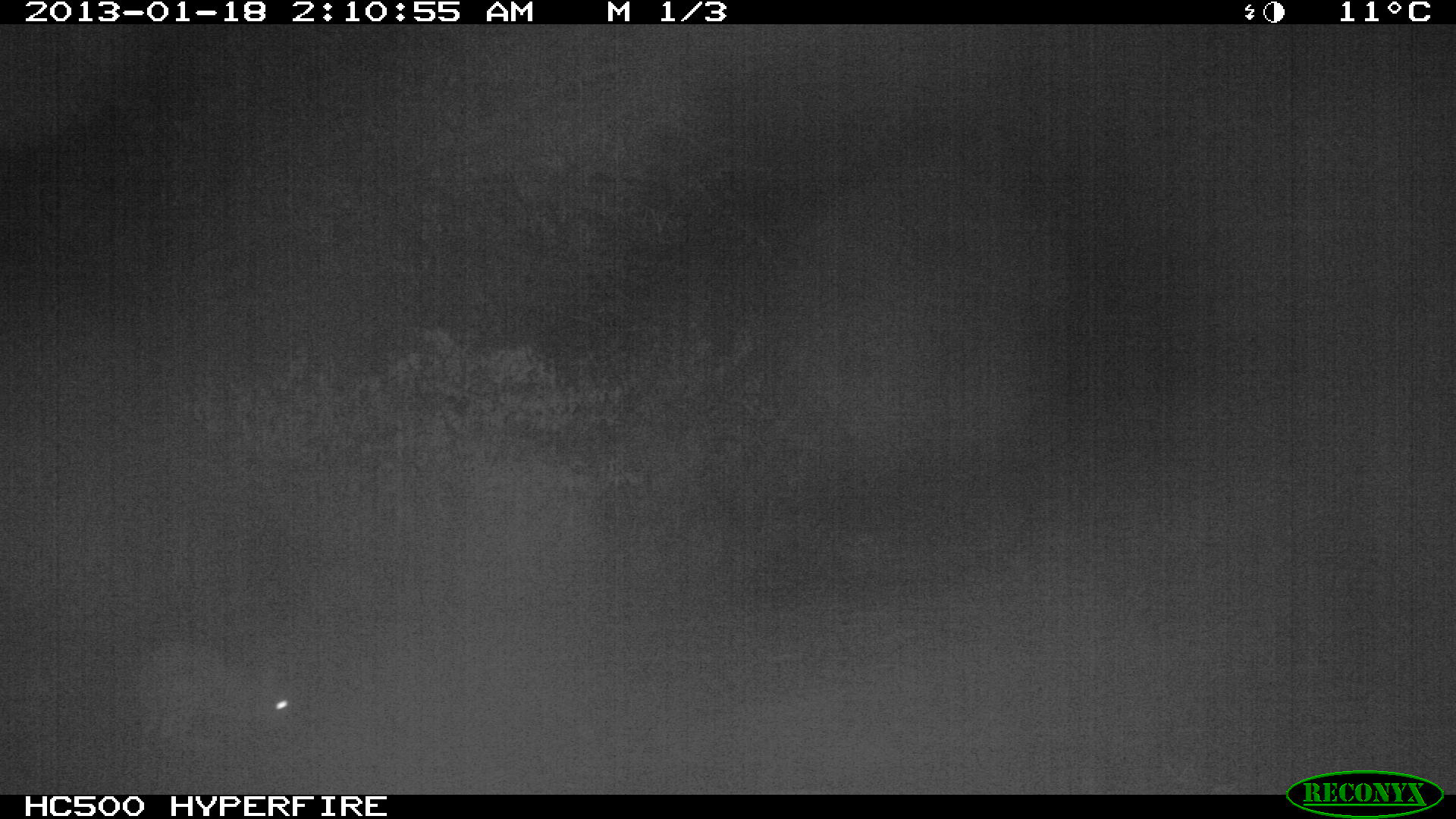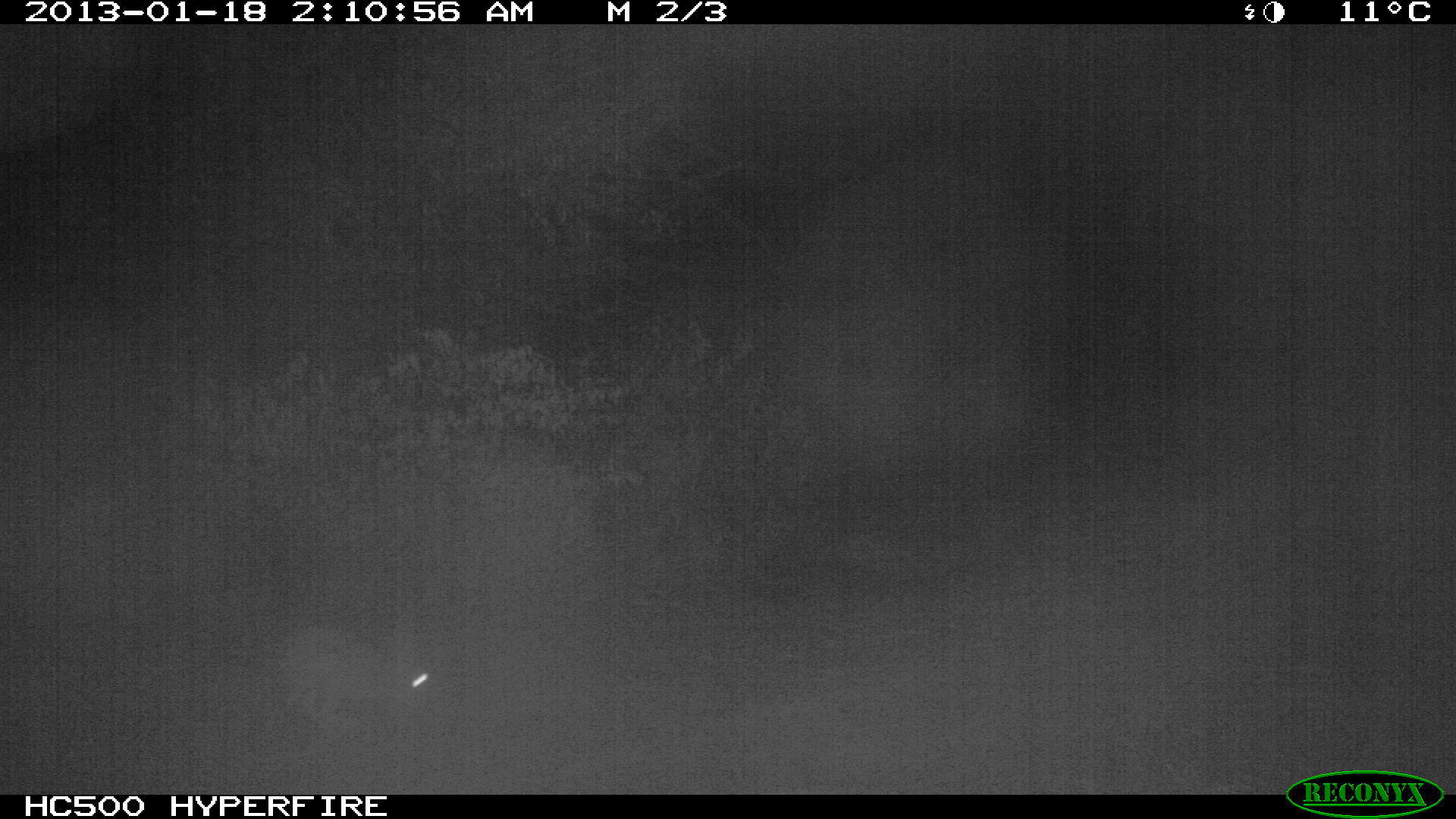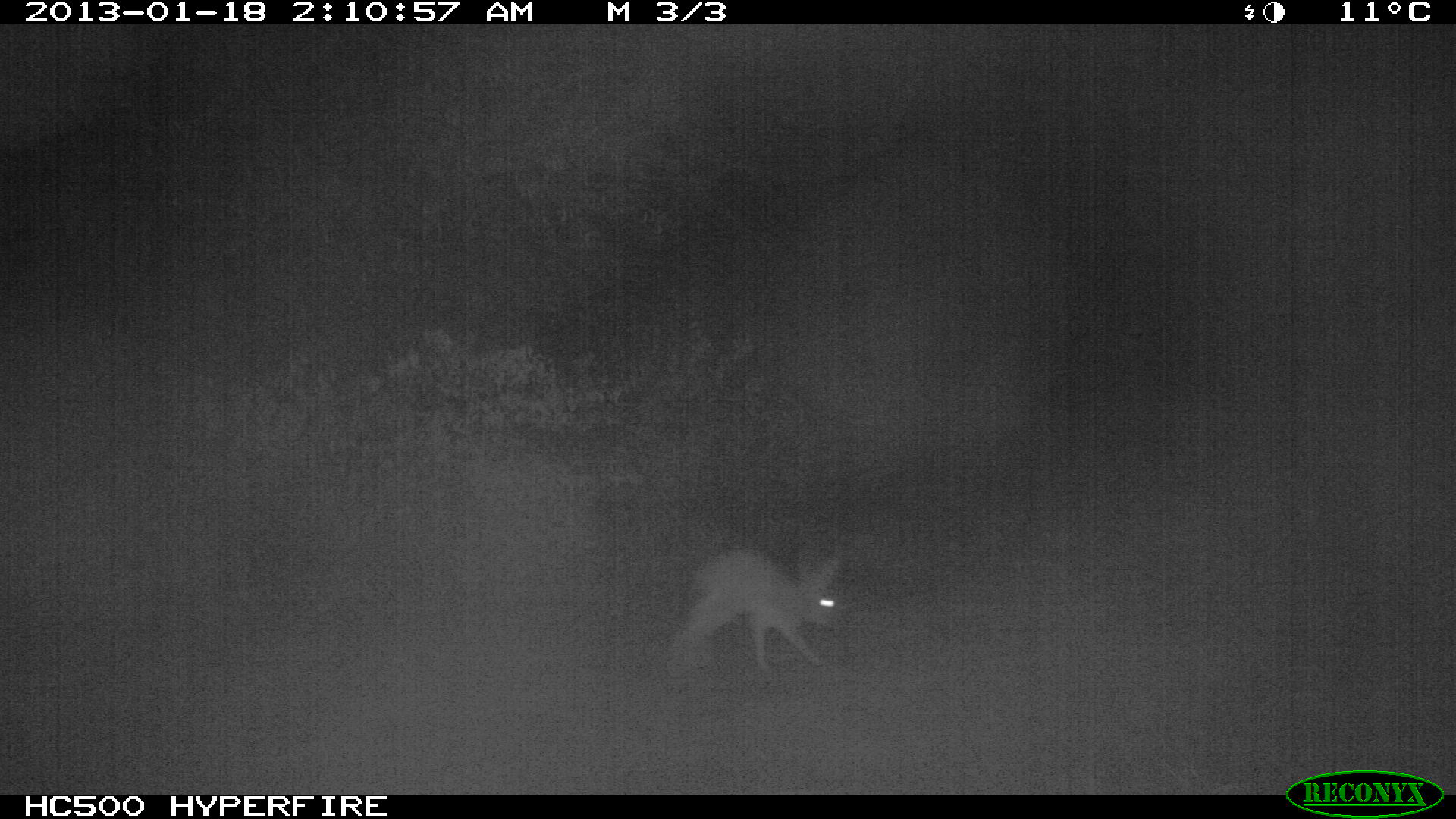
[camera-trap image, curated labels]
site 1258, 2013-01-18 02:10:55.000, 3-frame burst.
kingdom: Animalia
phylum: Chordata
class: Mammalia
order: Lagomorpha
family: Leporidae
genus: Lepus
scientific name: Lepus saxatilis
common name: scrub hare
Lepus saxatilis (scrub hare), count 1.